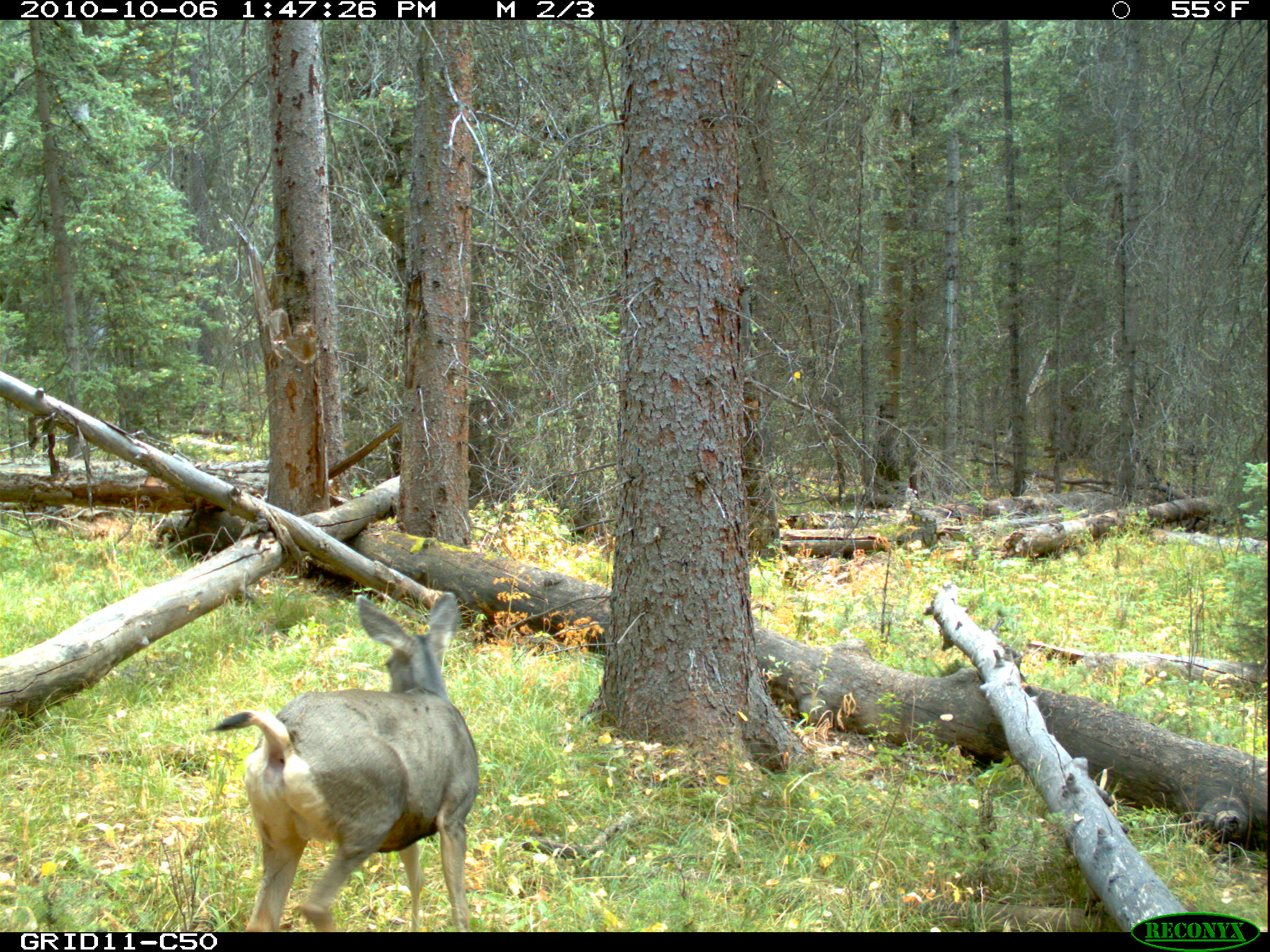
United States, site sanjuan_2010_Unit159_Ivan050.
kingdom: Animalia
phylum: Chordata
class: Mammalia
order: Artiodactyla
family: Cervidae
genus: Odocoileus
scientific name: Odocoileus hemionus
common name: mule deer